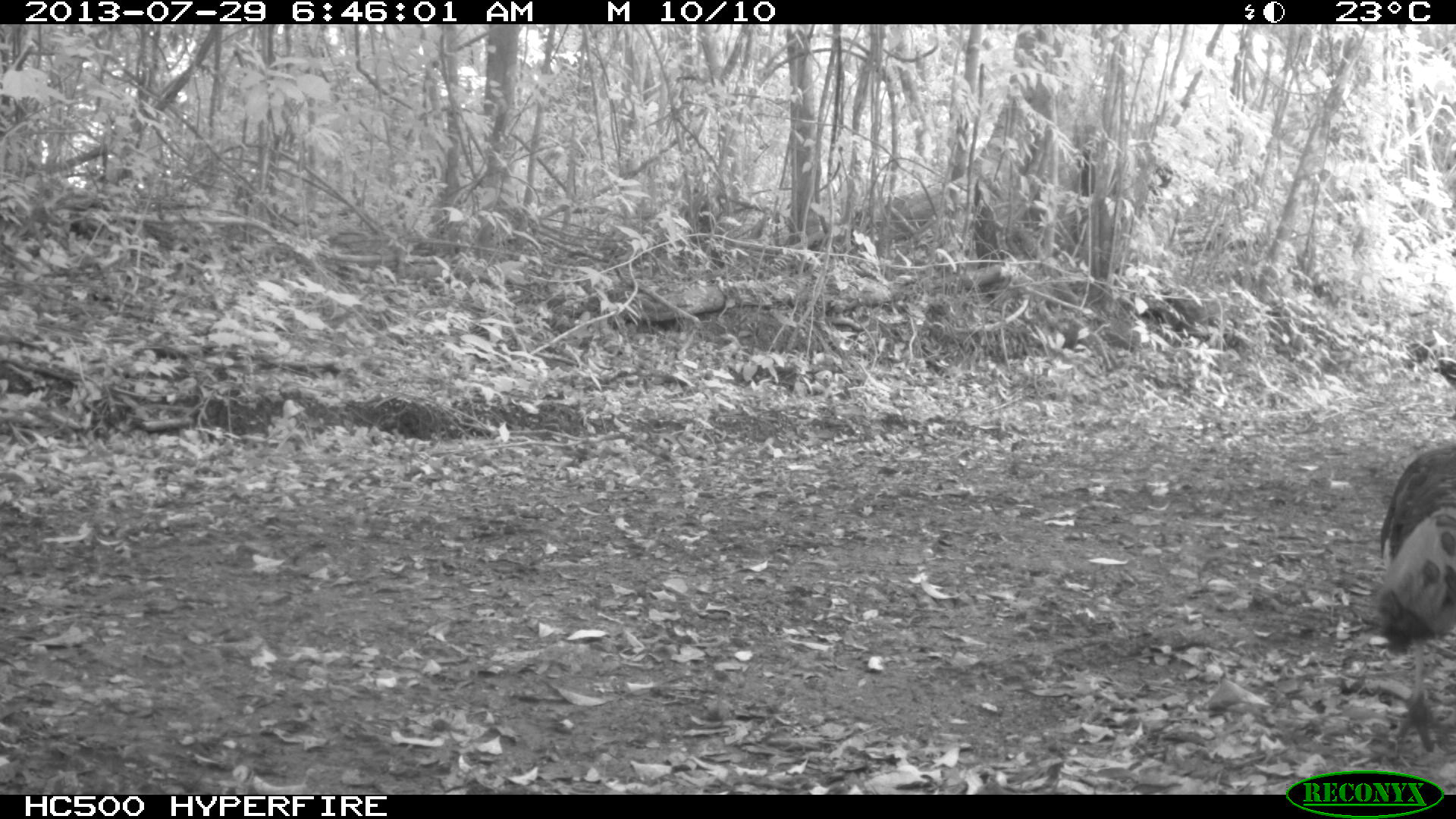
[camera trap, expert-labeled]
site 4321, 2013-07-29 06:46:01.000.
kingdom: Animalia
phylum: Chordata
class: Aves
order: Galliformes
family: Phasianidae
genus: Meleagris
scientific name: Meleagris ocellata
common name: ocellated turkey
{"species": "Meleagris ocellata (ocellated turkey)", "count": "1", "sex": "male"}